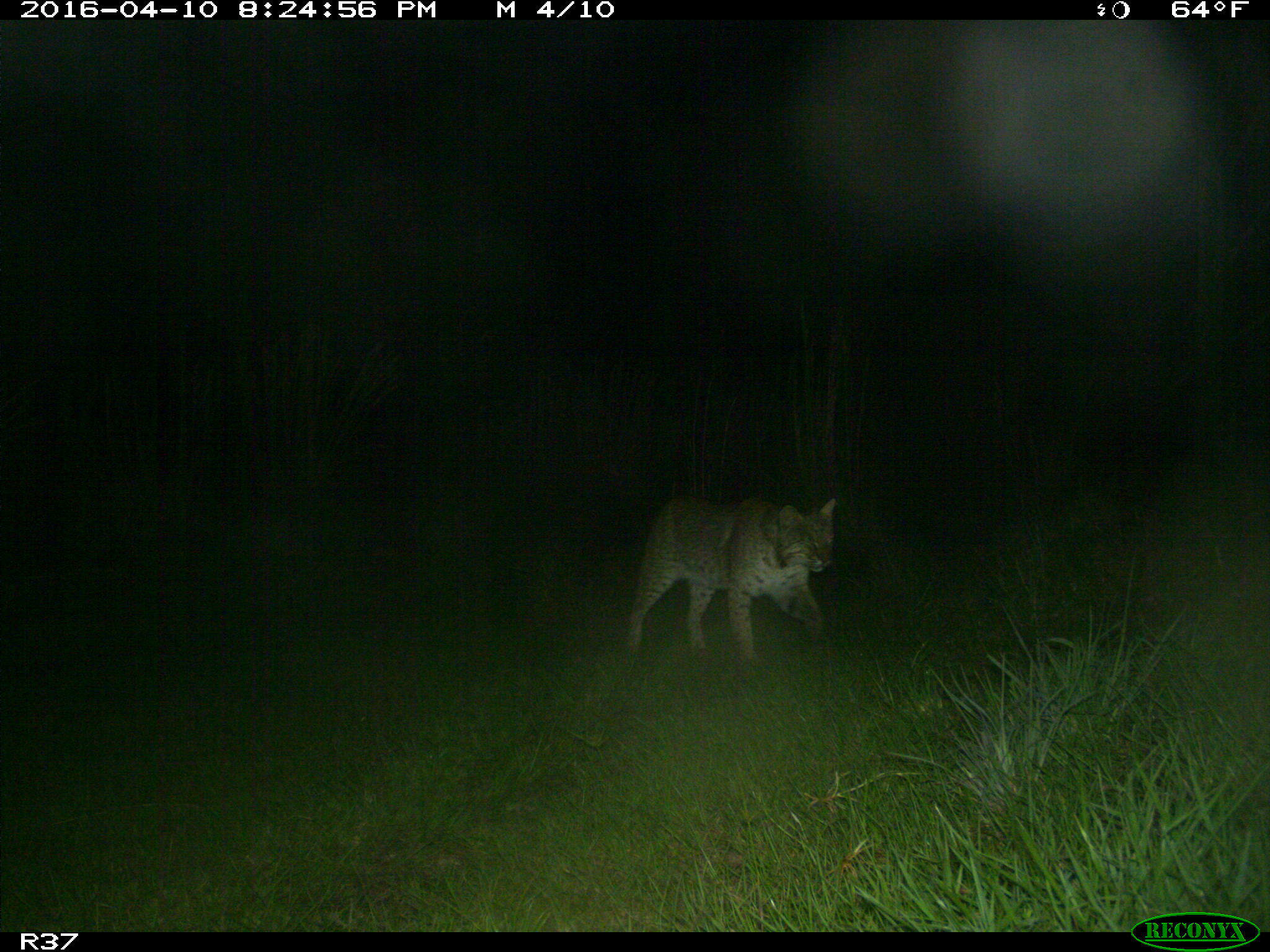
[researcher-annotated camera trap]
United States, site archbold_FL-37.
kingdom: Animalia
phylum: Chordata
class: Mammalia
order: Carnivora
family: Felidae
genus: Lynx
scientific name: Lynx rufus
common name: bobcat